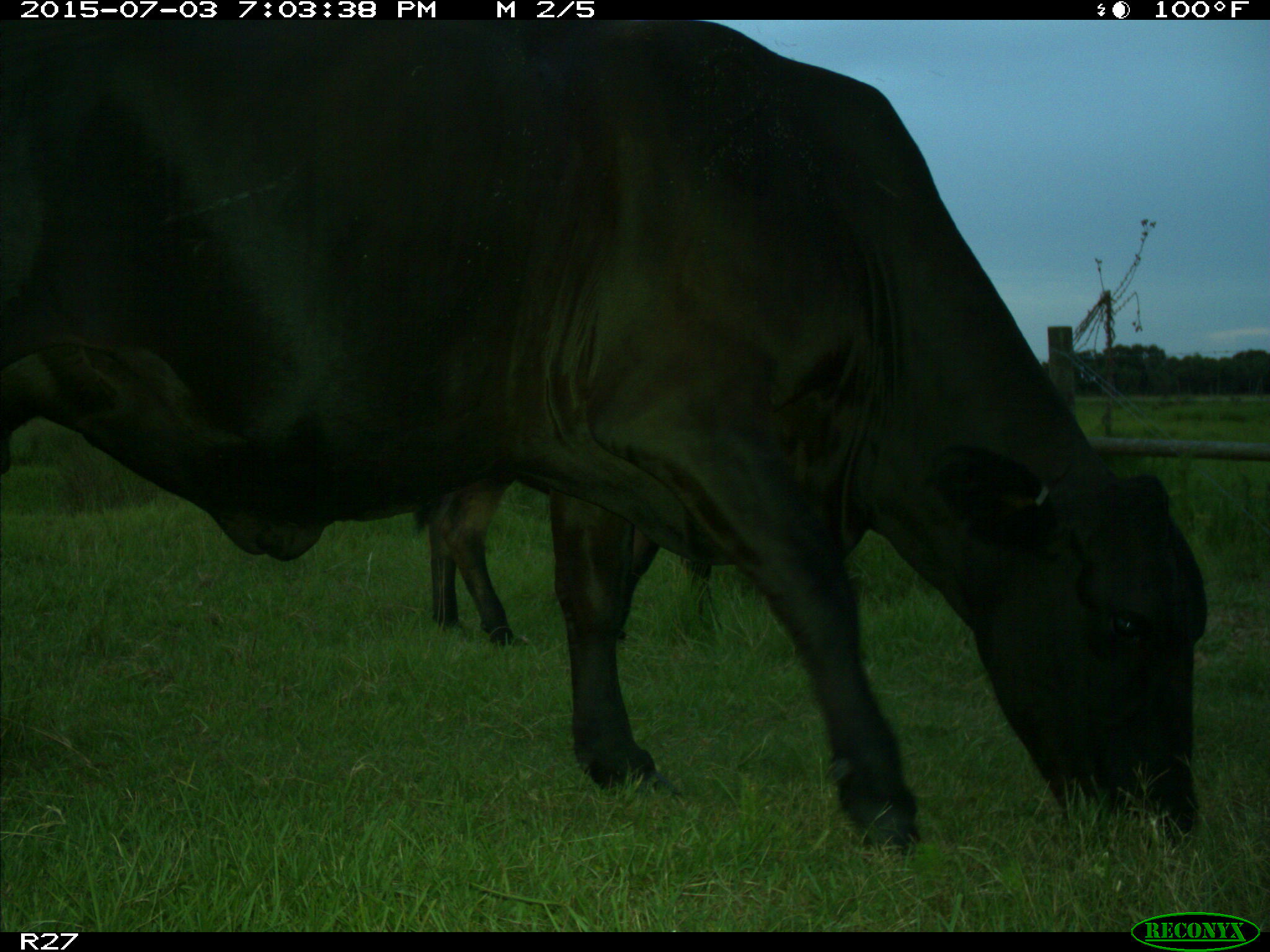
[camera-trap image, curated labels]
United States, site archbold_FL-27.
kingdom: Animalia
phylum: Chordata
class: Mammalia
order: Artiodactyla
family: Bovidae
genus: Bos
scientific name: Bos taurus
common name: domestic cow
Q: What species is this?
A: Bos taurus (domestic cow).